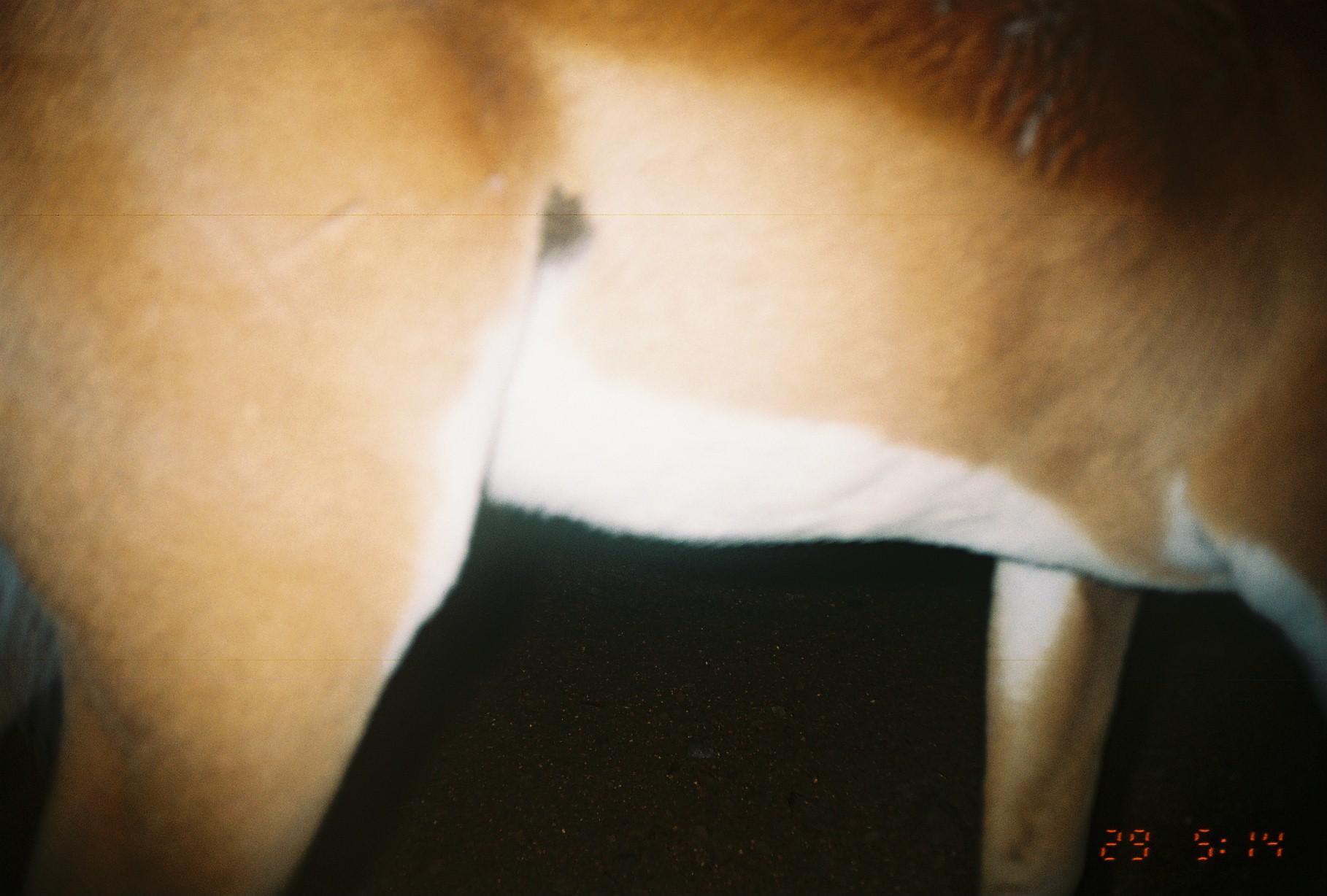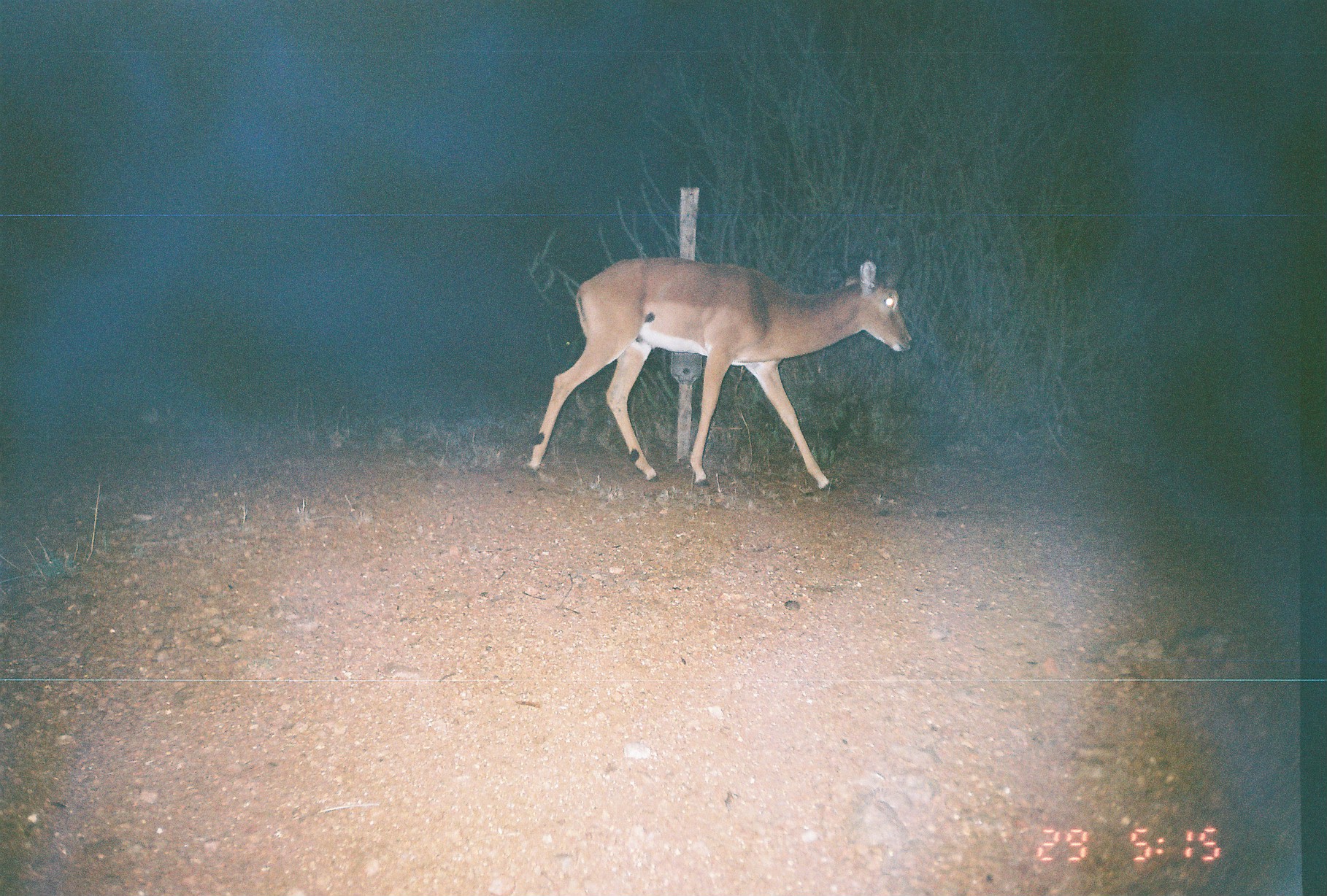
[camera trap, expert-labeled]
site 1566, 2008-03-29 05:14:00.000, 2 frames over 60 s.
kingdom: Animalia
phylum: Chordata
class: Mammalia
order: Artiodactyla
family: Bovidae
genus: Aepyceros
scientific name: Aepyceros melampus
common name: impala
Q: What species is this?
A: Aepyceros melampus (impala).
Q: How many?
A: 1.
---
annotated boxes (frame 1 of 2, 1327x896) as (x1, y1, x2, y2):
aepyceros melampus: (1, 0, 1317, 888)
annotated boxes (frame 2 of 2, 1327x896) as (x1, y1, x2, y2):
aepyceros melampus: (525, 256, 912, 491)